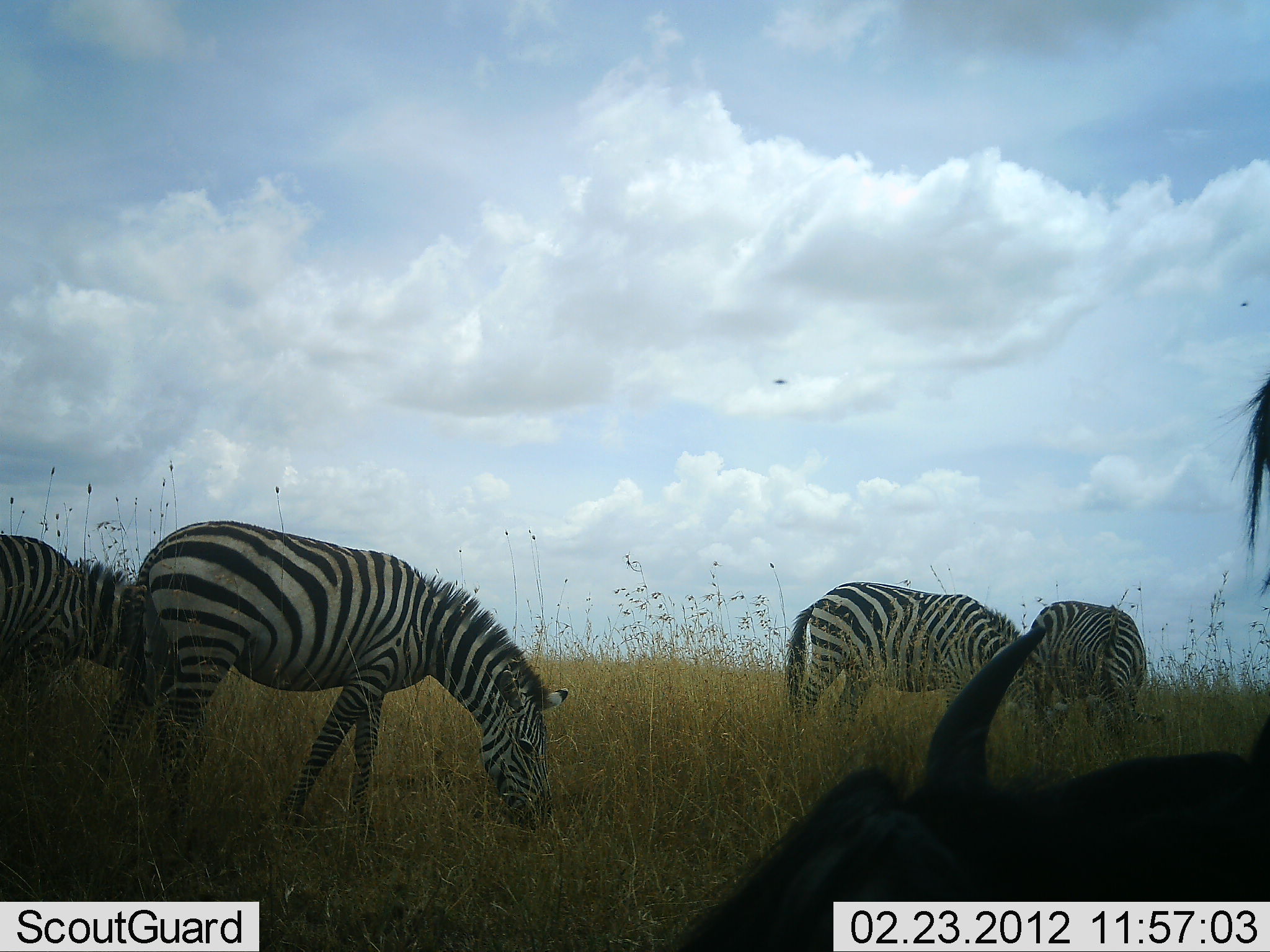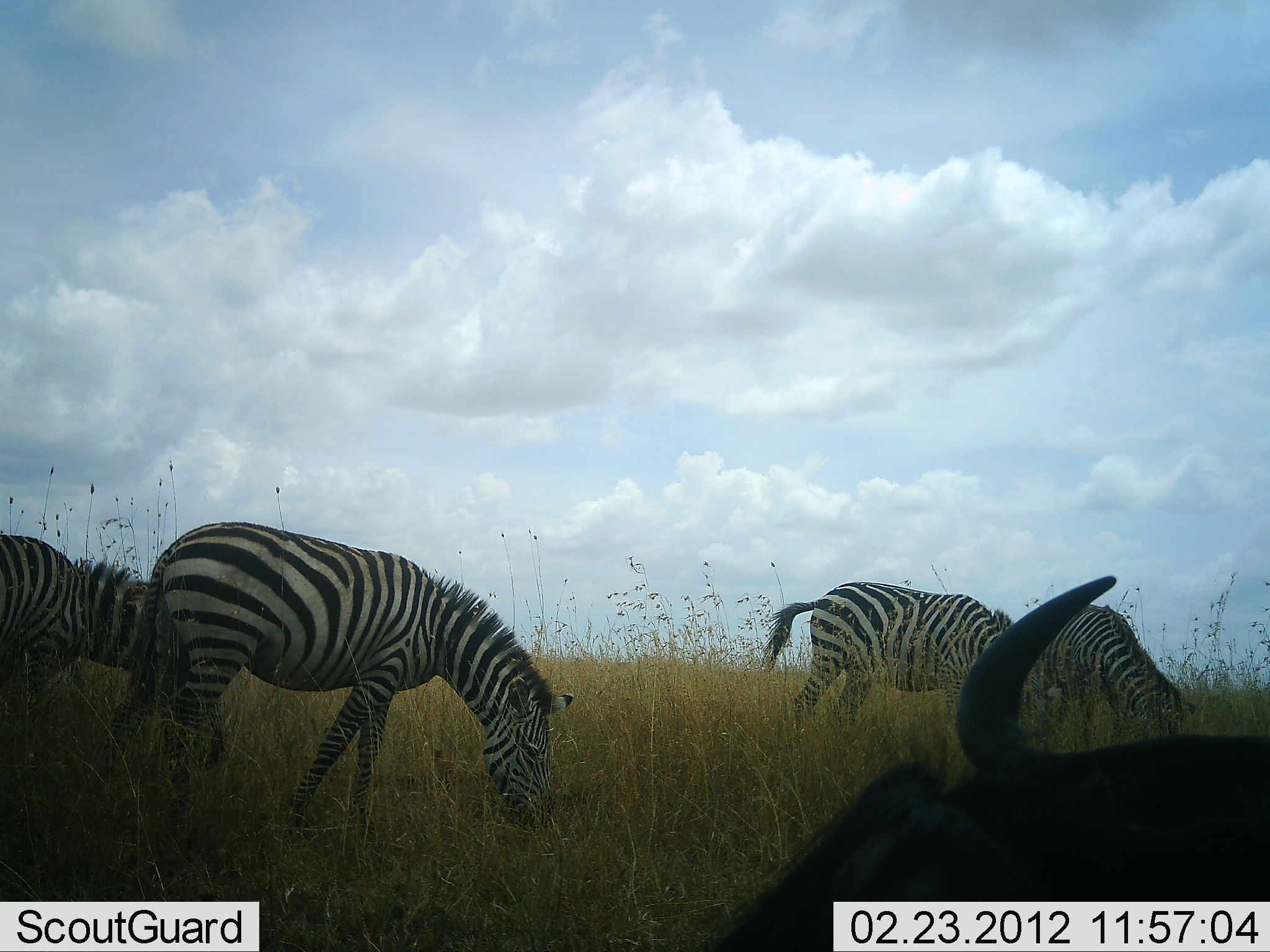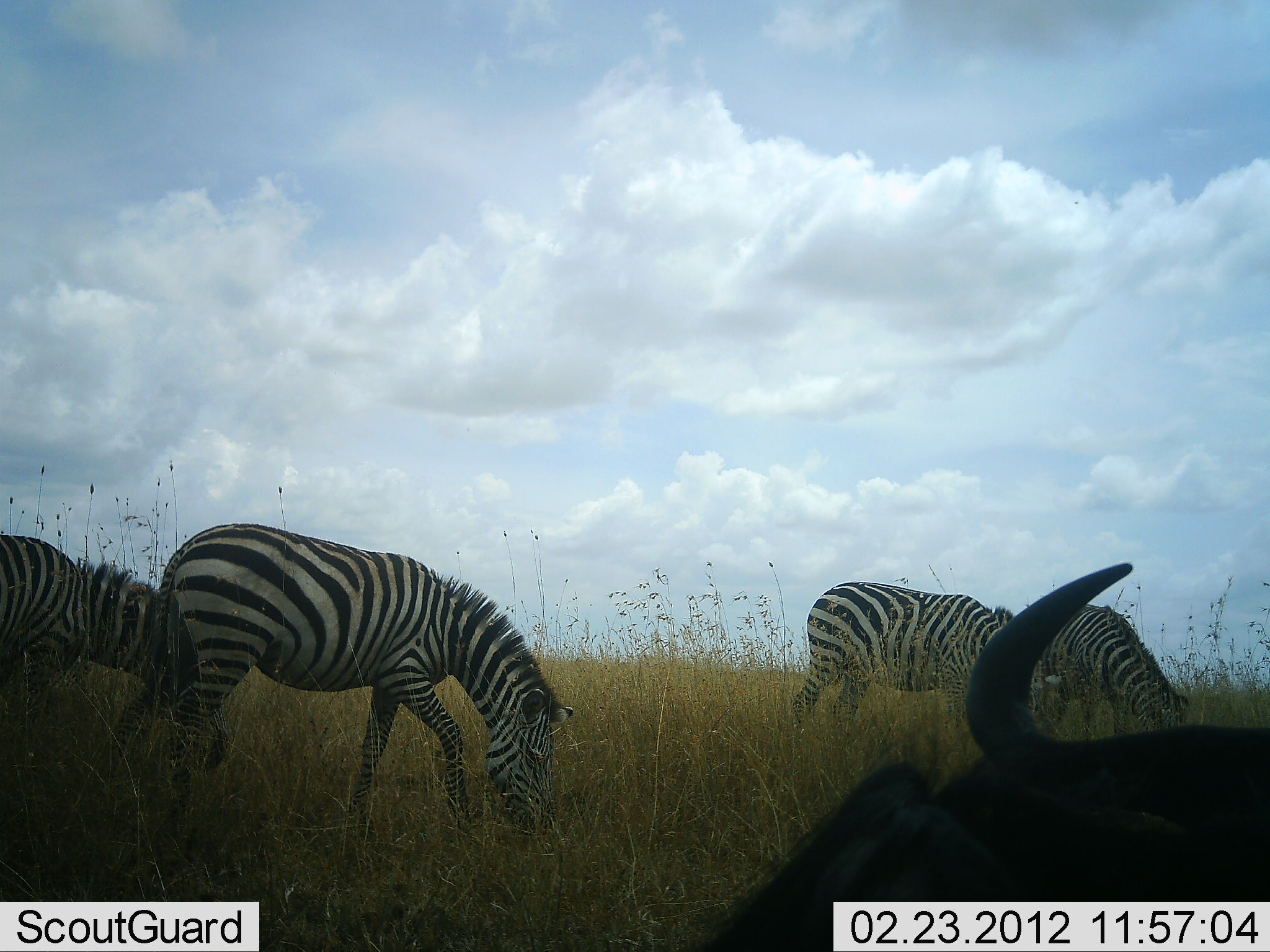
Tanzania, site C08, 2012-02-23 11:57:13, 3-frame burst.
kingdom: Animalia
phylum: Chordata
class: Mammalia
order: Artiodactyla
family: Bovidae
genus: Connochaetes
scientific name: Connochaetes taurinus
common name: blue wildebeest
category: wildebeest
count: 1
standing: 43%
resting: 71%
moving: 0%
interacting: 0%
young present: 0%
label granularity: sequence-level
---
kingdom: Animalia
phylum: Chordata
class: Mammalia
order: Perissodactyla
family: Equidae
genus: Equus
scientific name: Equus quagga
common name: plains zebra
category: zebra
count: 4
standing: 33%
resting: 0%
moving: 0%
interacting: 0%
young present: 0%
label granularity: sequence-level